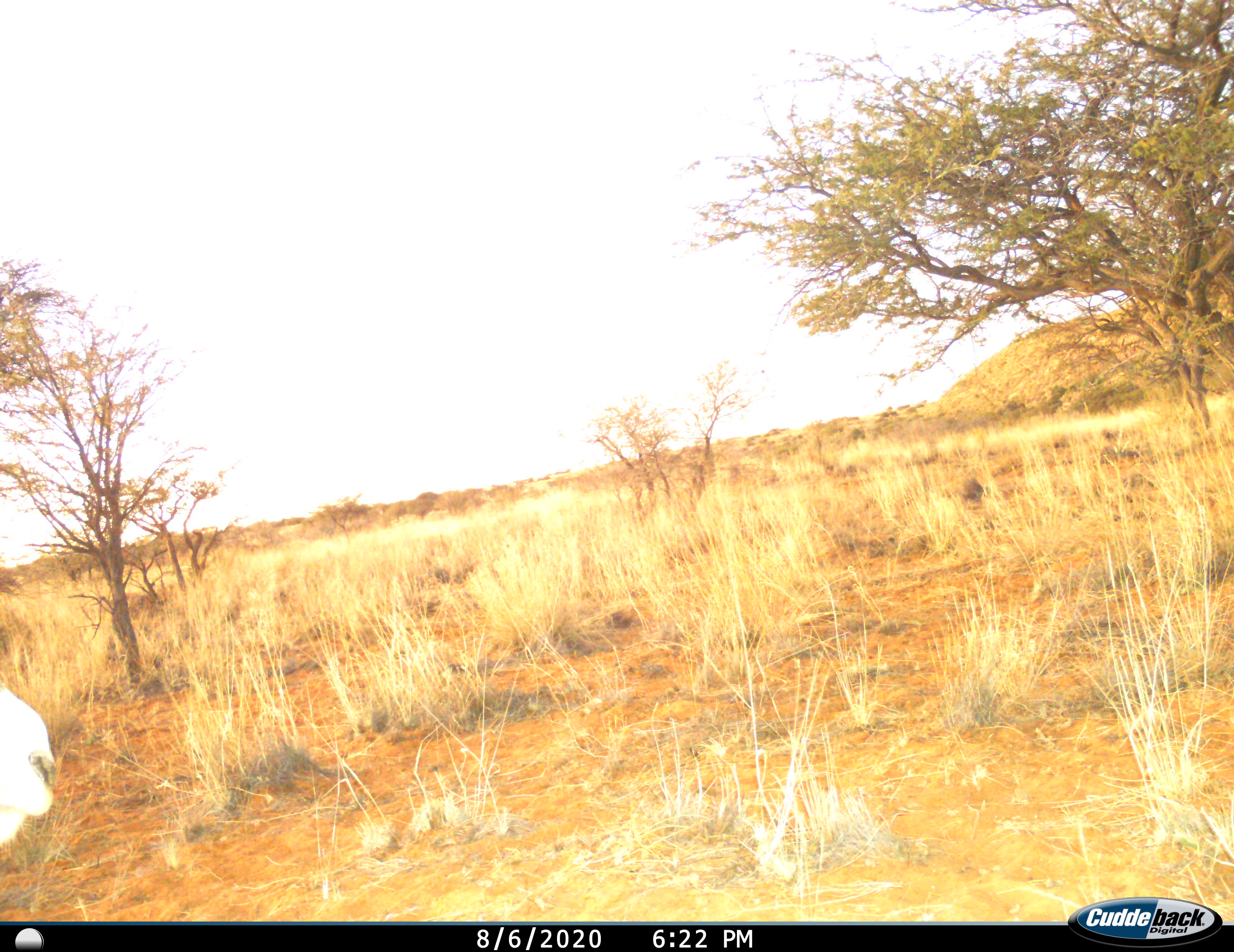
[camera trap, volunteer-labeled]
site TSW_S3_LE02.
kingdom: Animalia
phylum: Chordata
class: Mammalia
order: Artiodactyla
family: Bovidae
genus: Oryx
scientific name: Oryx gazella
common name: gemsbok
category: oryx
Oryx (gemsbok) (Oryx gazella), count 1. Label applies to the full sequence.